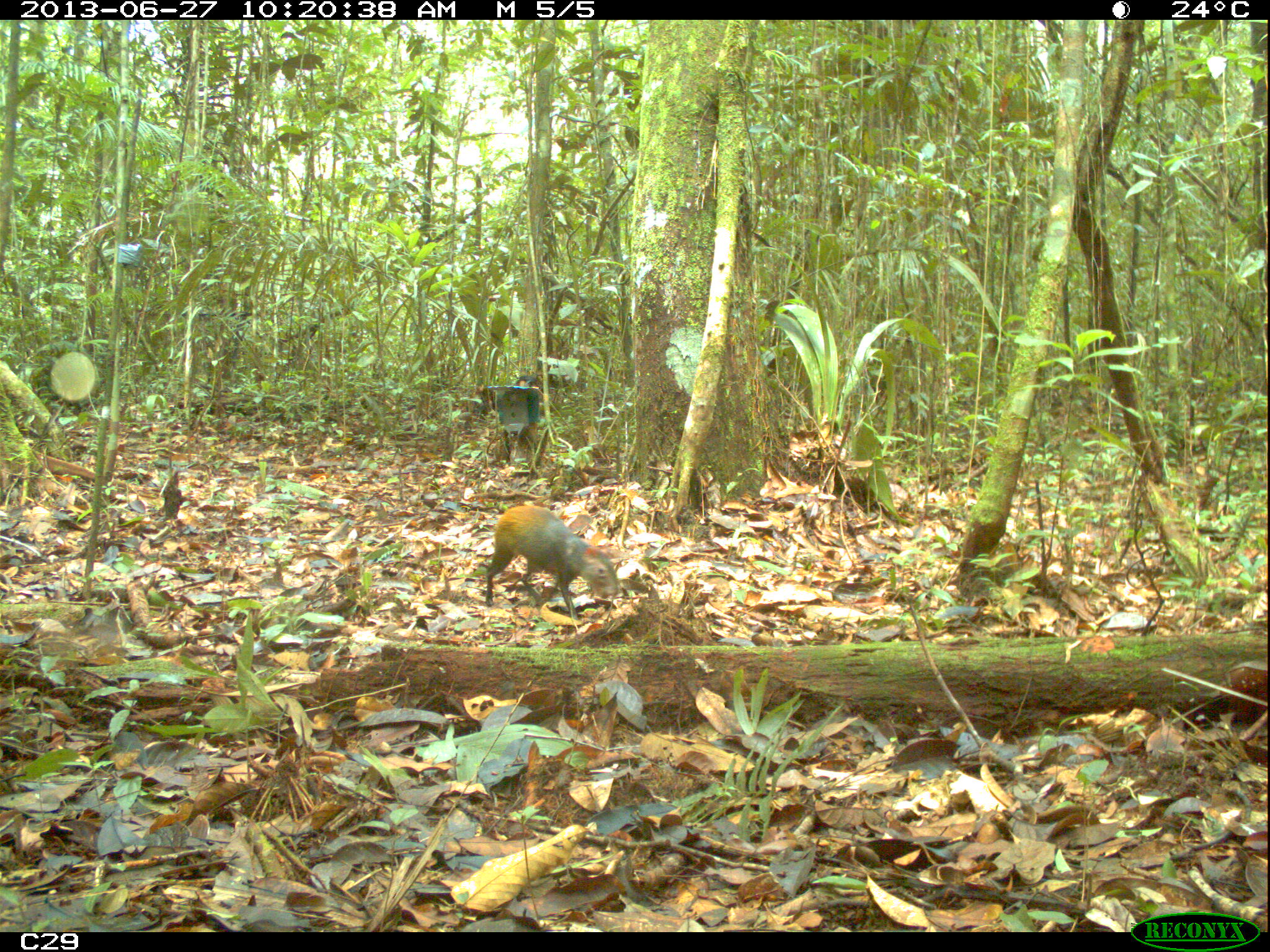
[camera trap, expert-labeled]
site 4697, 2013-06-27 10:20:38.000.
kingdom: Animalia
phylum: Chordata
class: Mammalia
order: Rodentia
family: Dasyproctidae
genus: Dasyprocta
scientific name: Dasyprocta leporina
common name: red-rumped agouti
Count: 1.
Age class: adult.